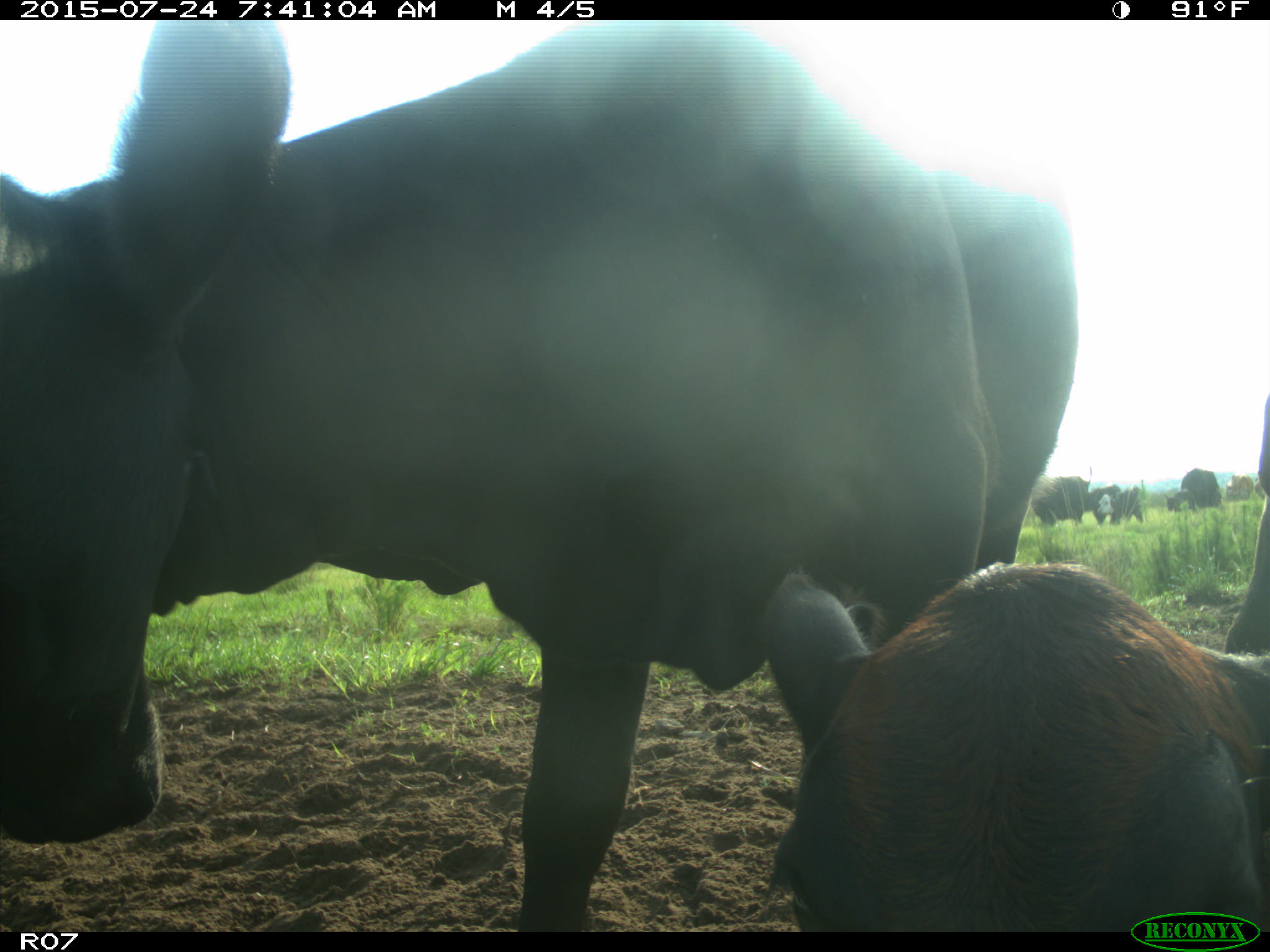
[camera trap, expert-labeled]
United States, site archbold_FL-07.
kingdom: Animalia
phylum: Chordata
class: Mammalia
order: Artiodactyla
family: Bovidae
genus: Bos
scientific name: Bos taurus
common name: domestic cow